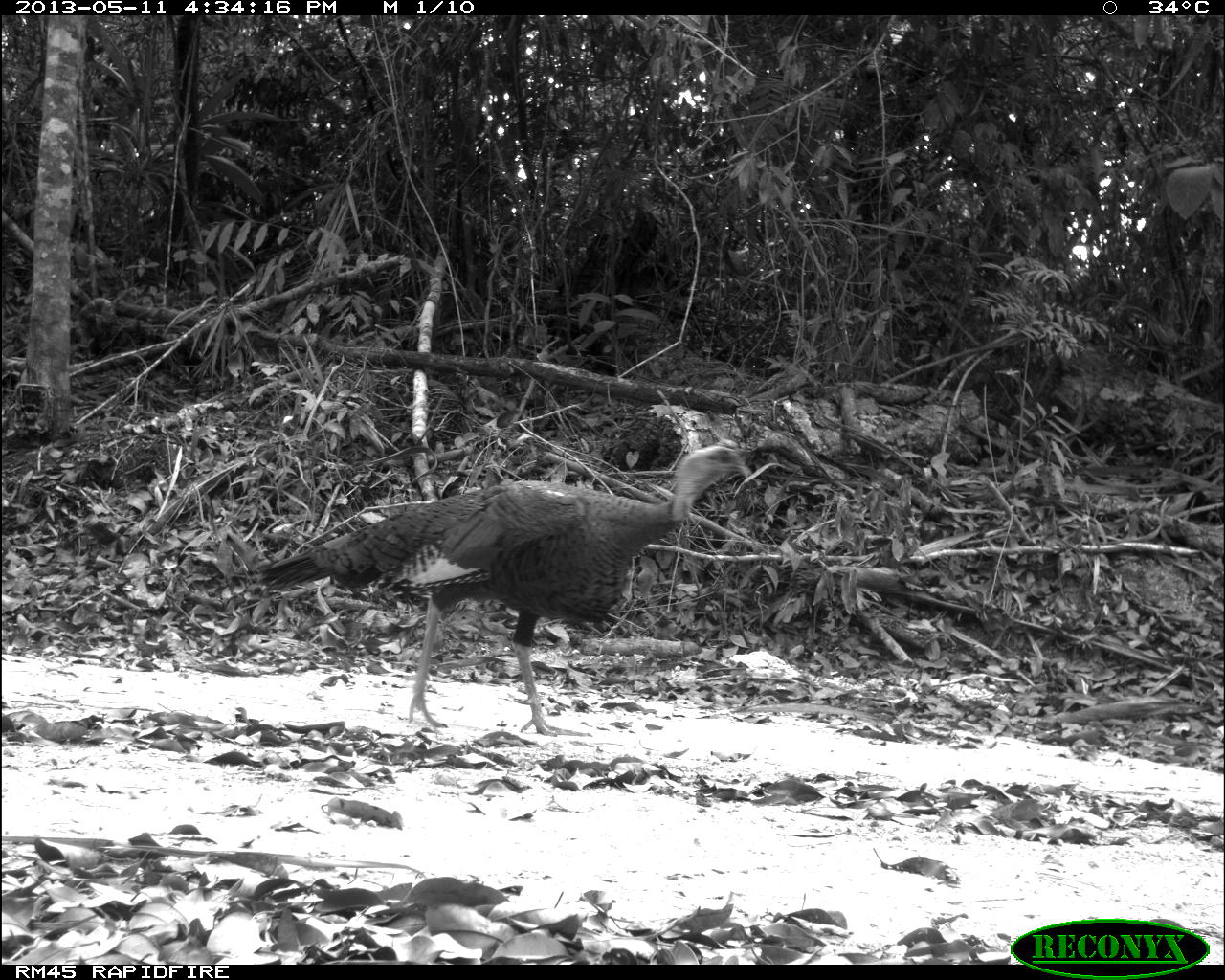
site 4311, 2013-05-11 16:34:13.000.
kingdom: Animalia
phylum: Chordata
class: Aves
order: Galliformes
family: Phasianidae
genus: Meleagris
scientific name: Meleagris ocellata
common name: ocellated turkey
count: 2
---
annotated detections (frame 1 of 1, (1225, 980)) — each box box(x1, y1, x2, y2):
meleagris ocellata: box(249, 438, 756, 738)